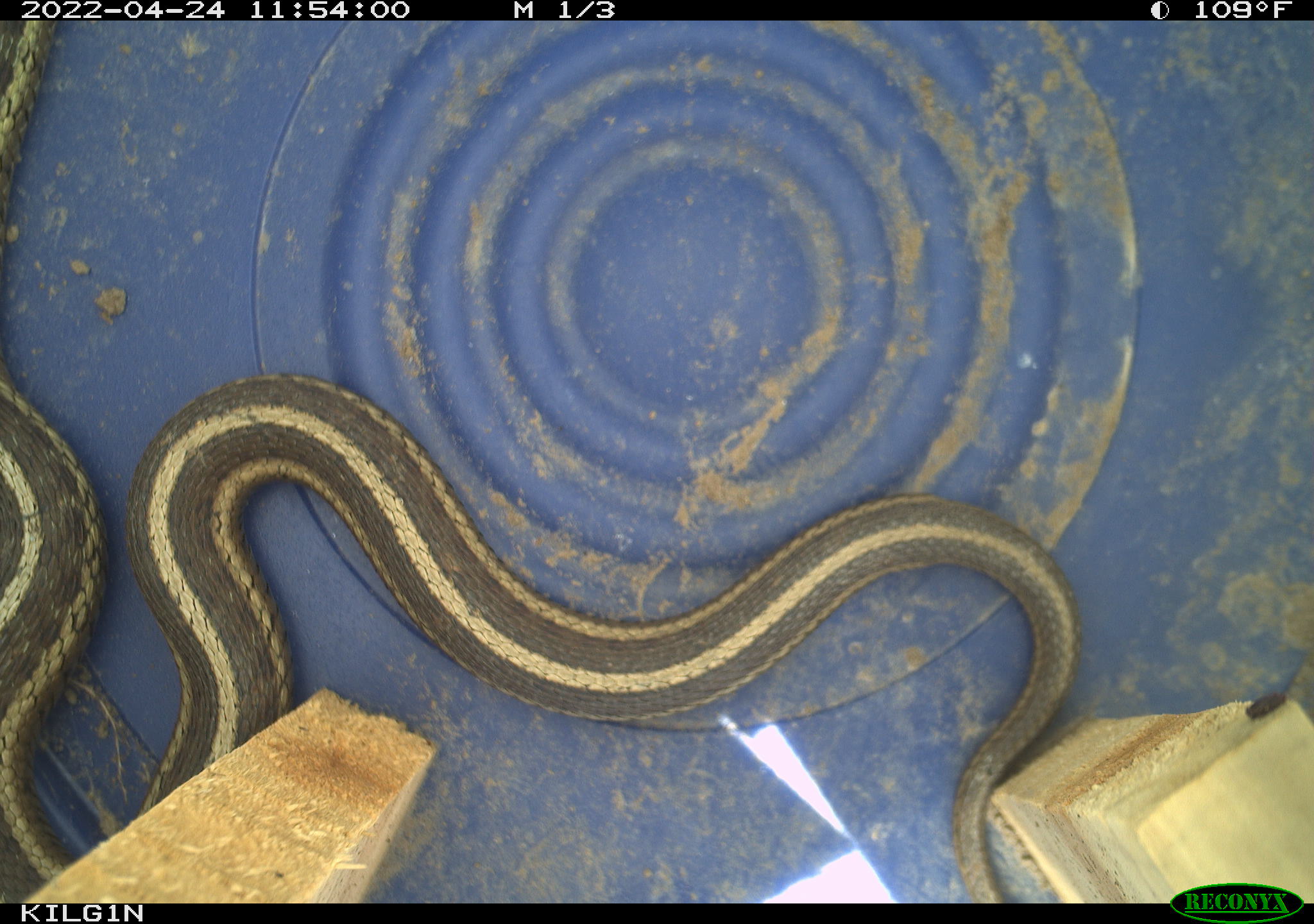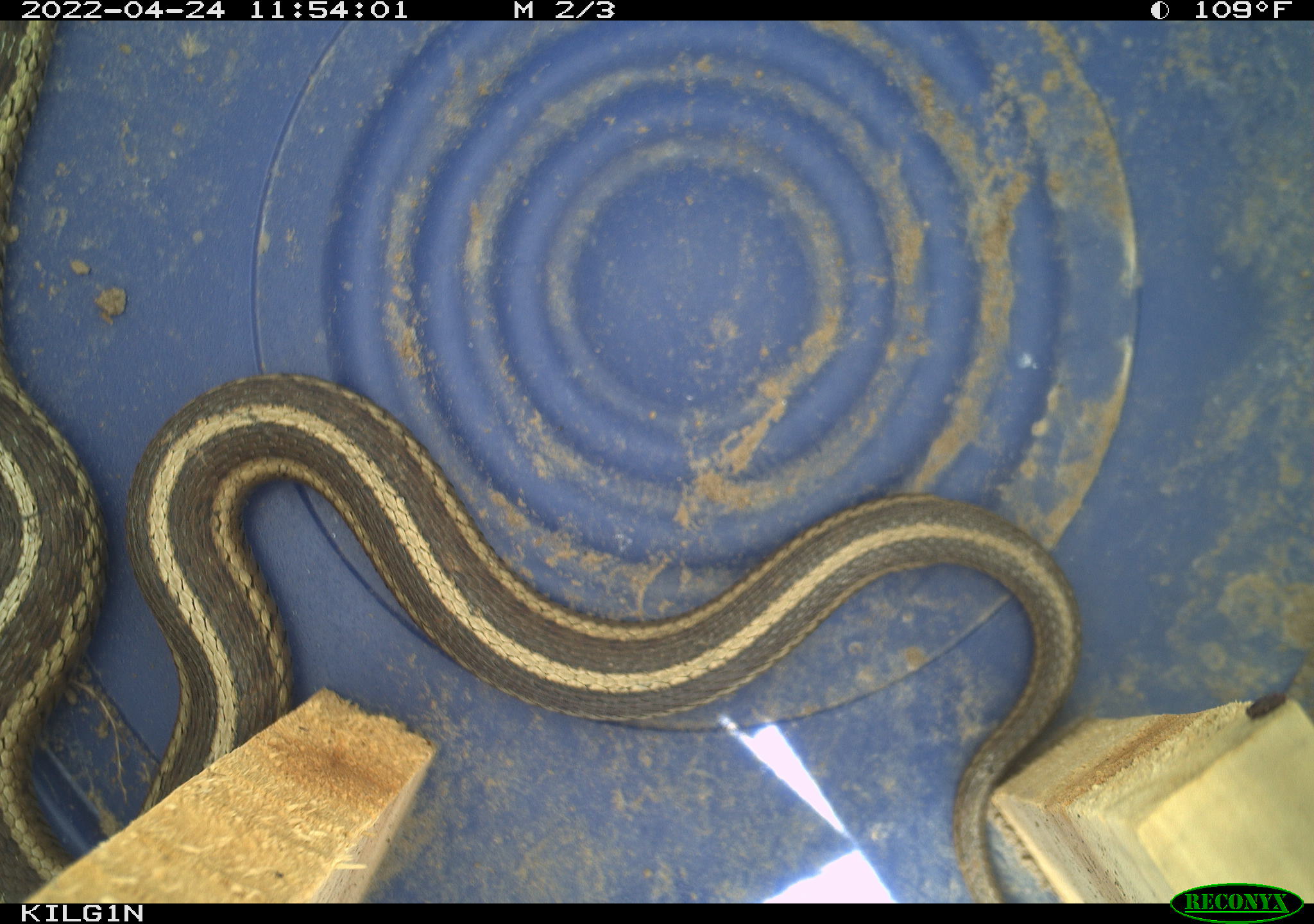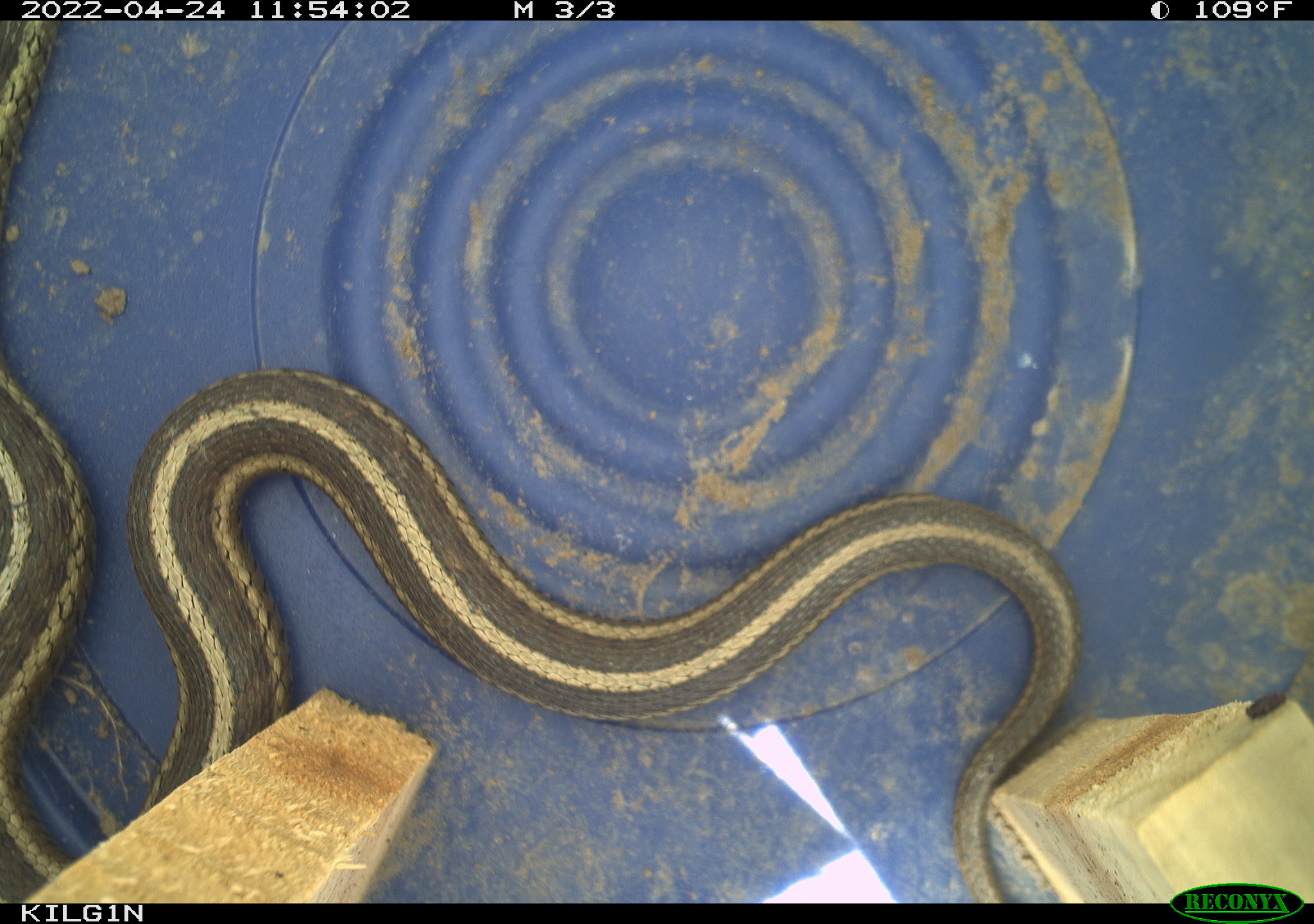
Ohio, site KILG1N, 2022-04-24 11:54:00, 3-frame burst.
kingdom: Animalia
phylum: Chordata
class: Reptilia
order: Squamata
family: Colubridae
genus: Thamnophis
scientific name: Thamnophis sirtalis sirtalis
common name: eastern gartersnake